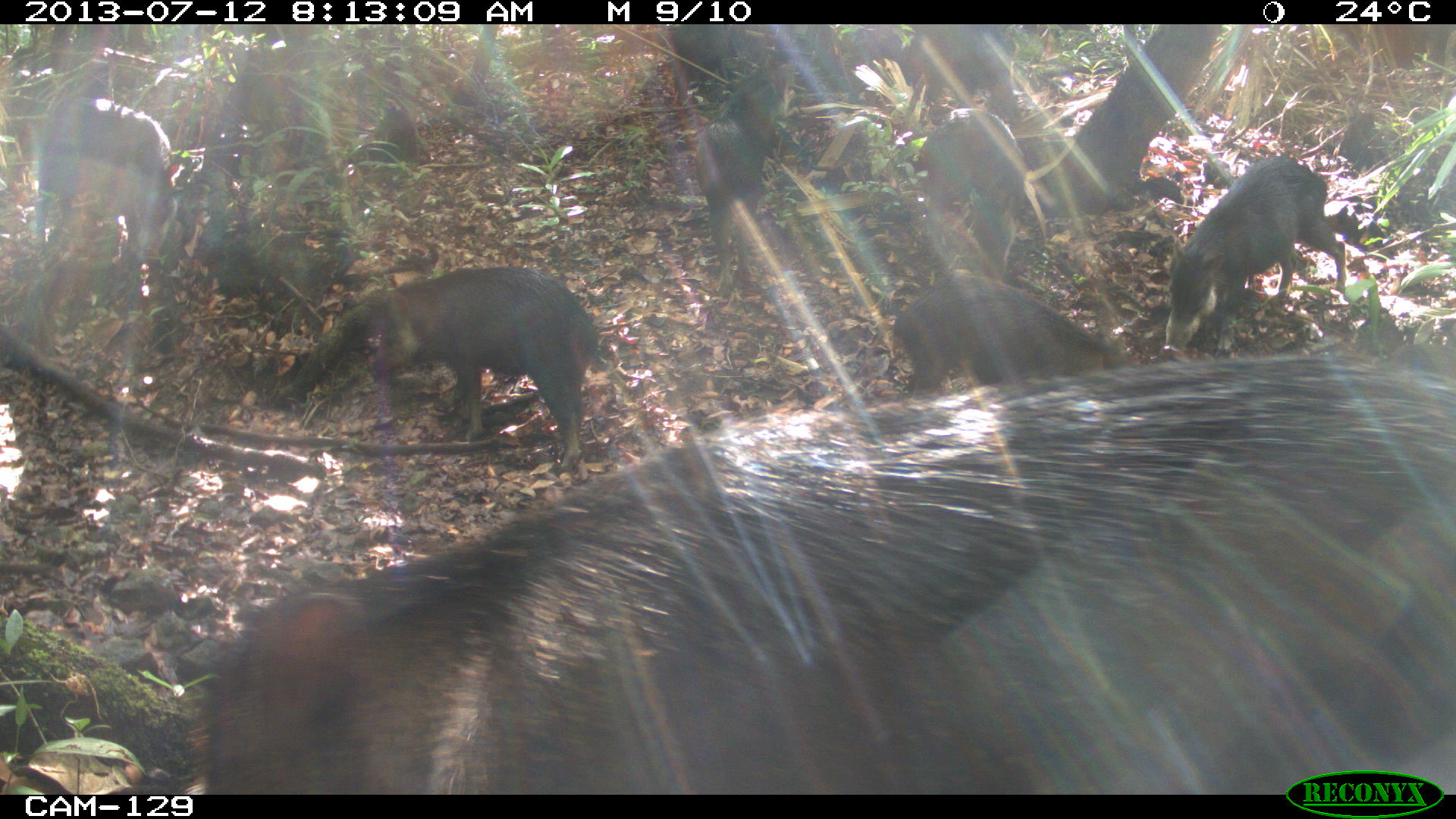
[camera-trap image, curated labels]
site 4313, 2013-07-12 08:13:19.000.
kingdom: Animalia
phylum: Chordata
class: Mammalia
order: Artiodactyla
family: Tayassuidae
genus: Tayassu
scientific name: Tayassu pecari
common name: white-lipped peccary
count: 20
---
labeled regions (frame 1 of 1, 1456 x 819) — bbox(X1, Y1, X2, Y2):
tayassu pecari: bbox(181, 352, 1456, 795); bbox(365, 266, 599, 468); bbox(1160, 152, 1345, 352); bbox(890, 273, 1130, 397); bbox(33, 95, 185, 263); bbox(694, 66, 790, 287); bbox(920, 107, 1027, 272); bbox(910, 24, 1023, 123); bbox(670, 23, 732, 77)